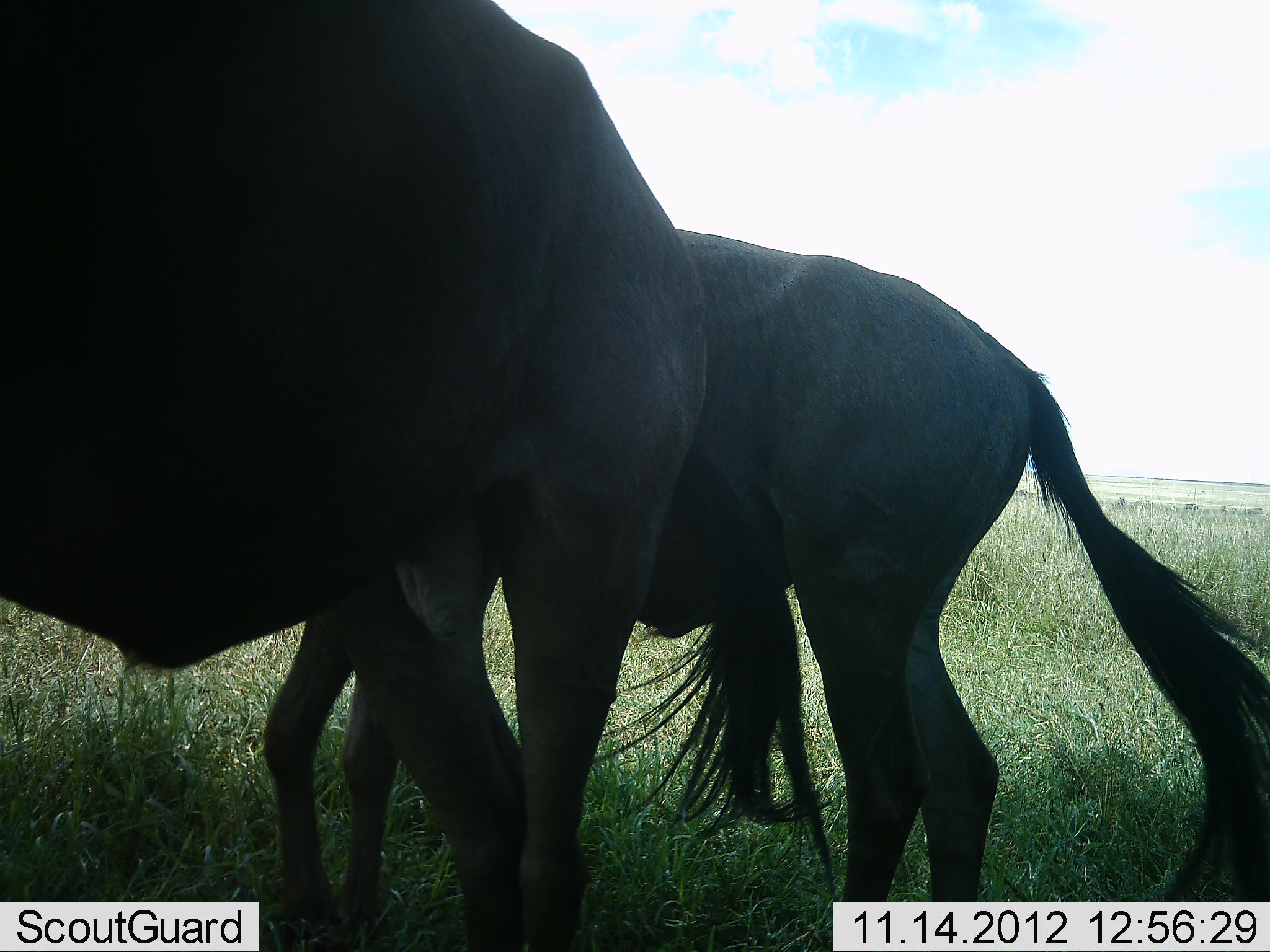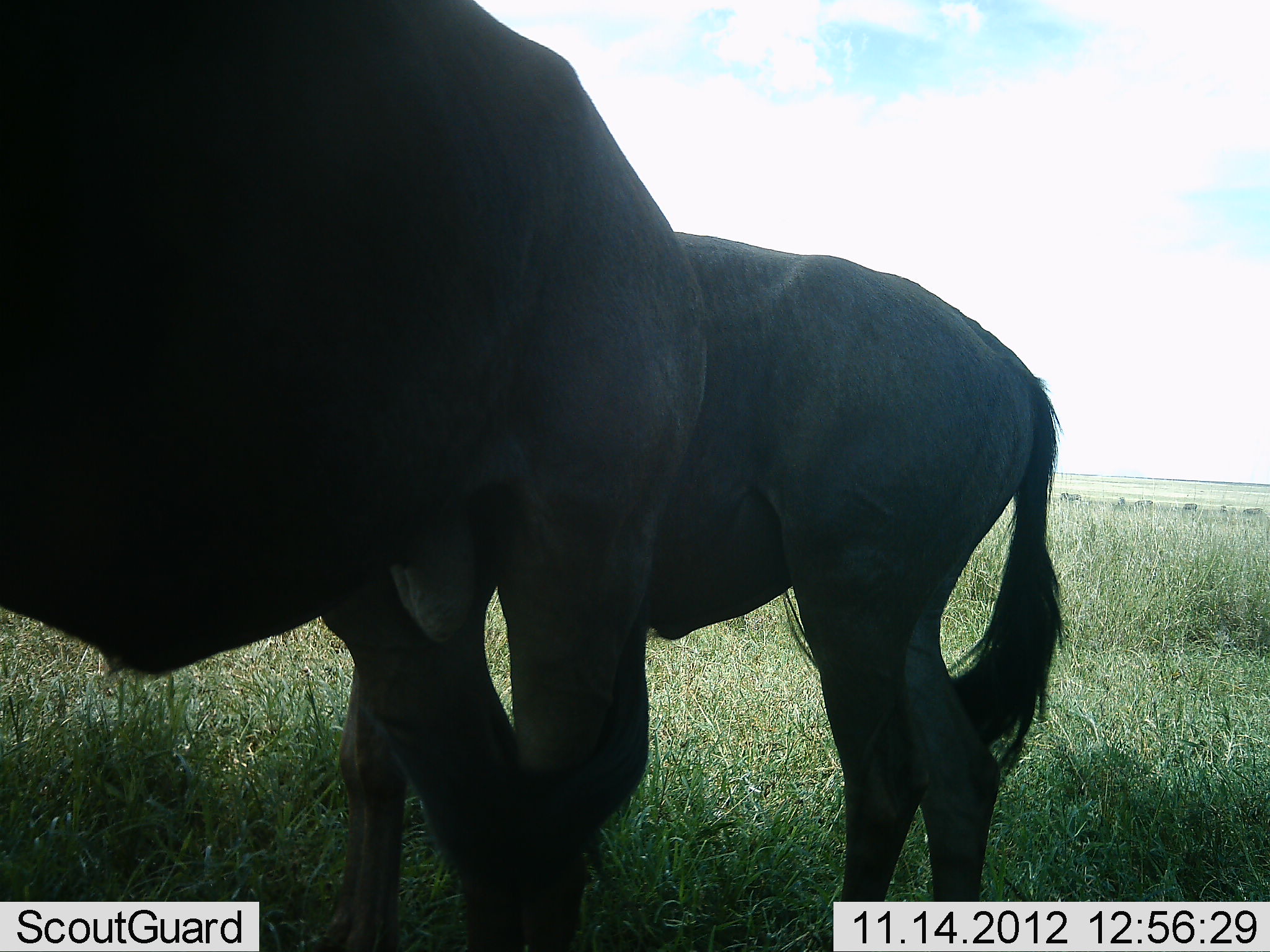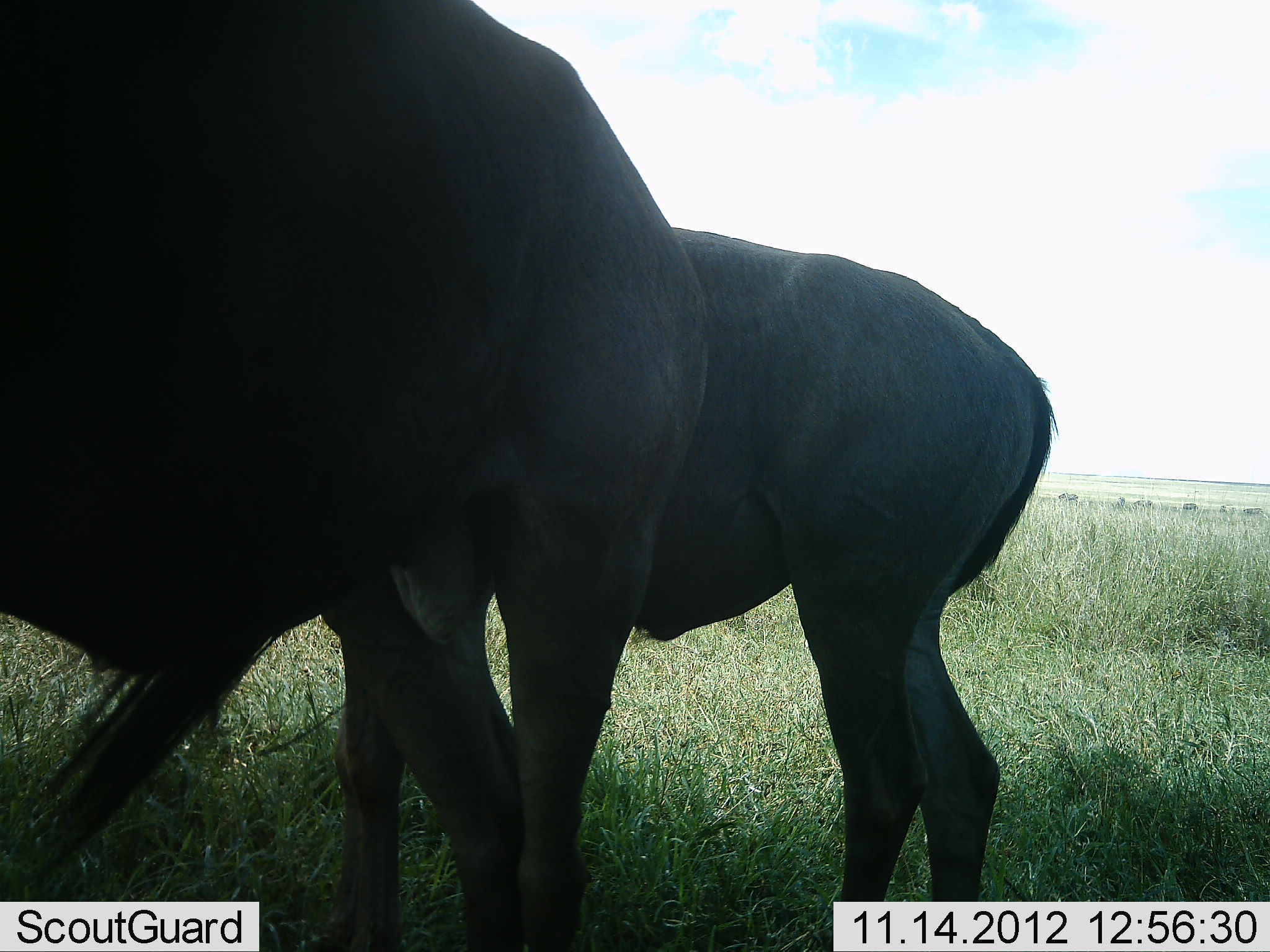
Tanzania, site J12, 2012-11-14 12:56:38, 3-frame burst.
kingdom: Animalia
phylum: Chordata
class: Mammalia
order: Artiodactyla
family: Bovidae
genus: Connochaetes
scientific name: Connochaetes taurinus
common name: blue wildebeest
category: wildebeest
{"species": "wildebeest (blue wildebeest) (Connochaetes taurinus)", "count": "2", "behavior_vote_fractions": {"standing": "90%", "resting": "0%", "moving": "10%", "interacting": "0%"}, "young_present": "20%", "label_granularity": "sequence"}